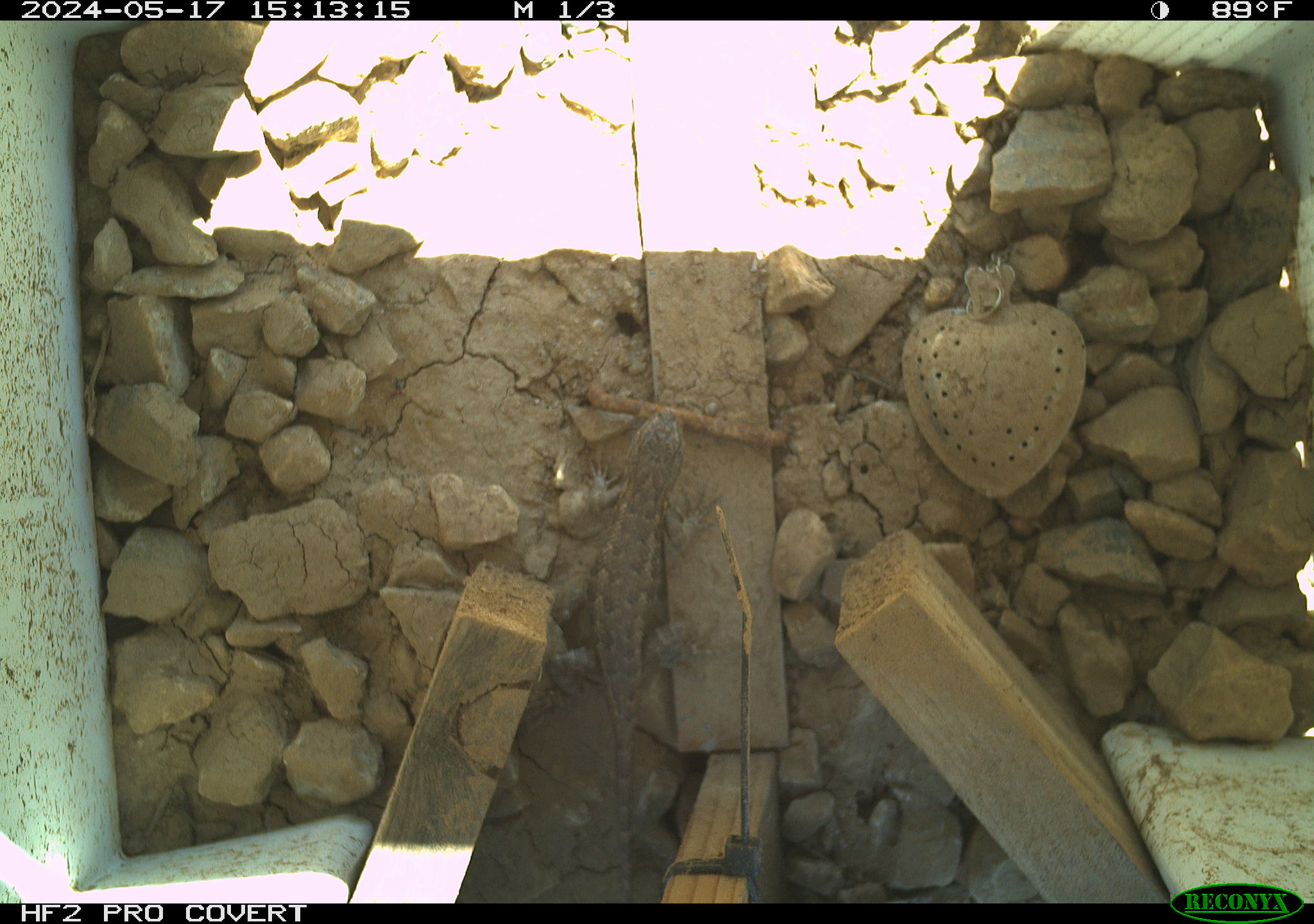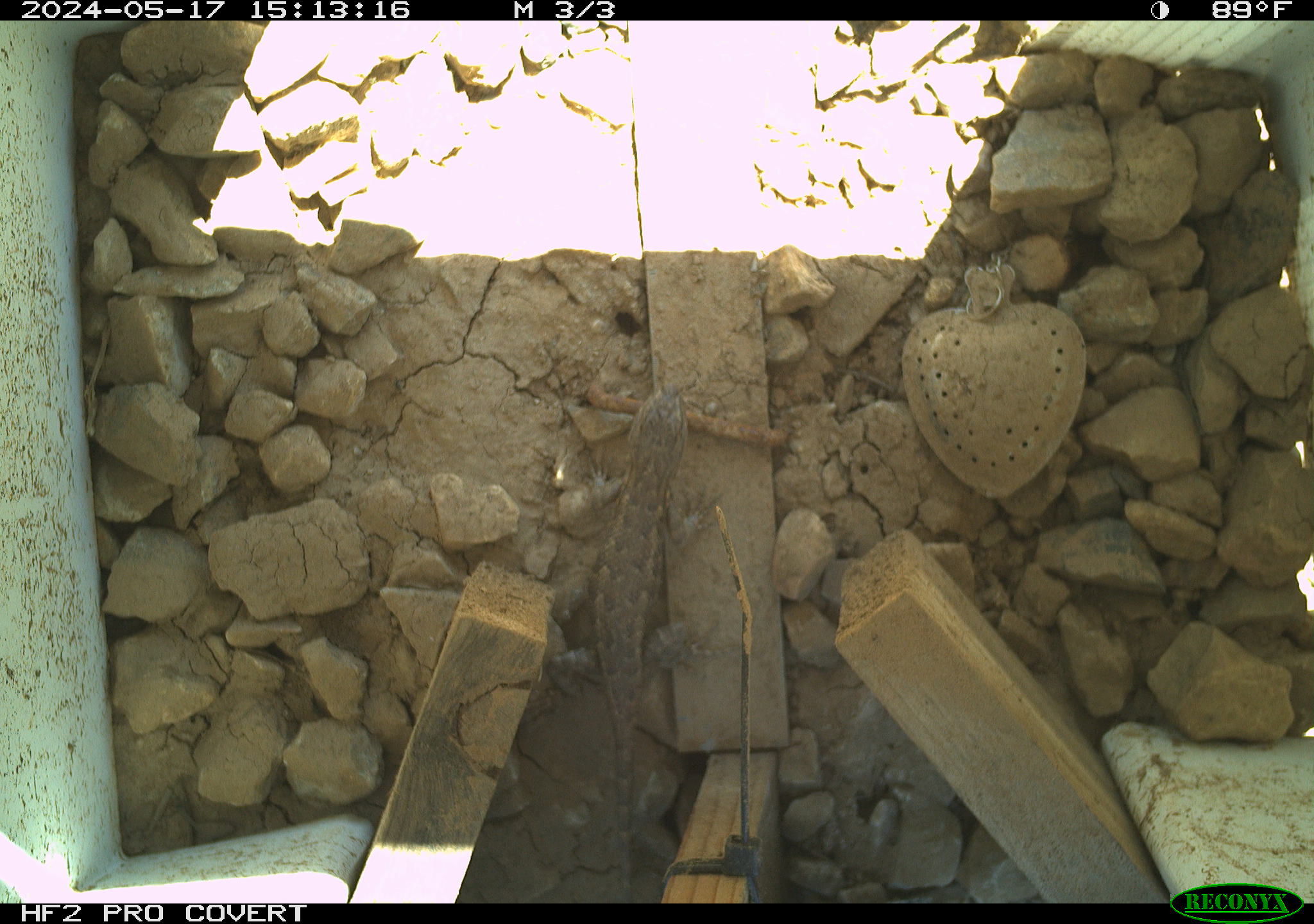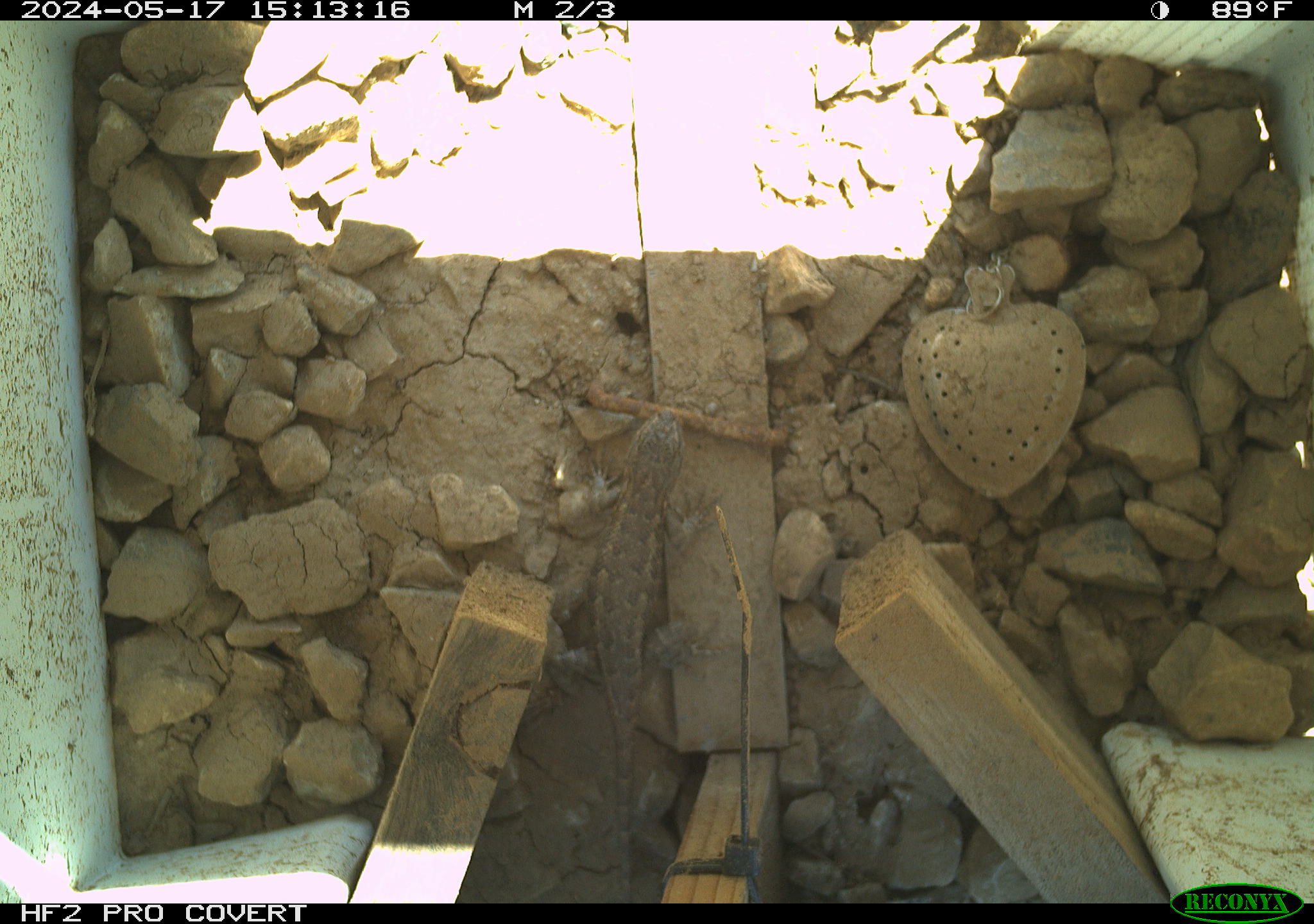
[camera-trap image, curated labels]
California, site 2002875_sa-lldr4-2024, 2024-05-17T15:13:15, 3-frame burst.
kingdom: Animalia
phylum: Chordata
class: Reptilia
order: Squamata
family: Phrynosomatidae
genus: Sceloporus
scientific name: Sceloporus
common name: spiny lizards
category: sceloporus species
Sceloporus species (spiny lizards) (Sceloporus).